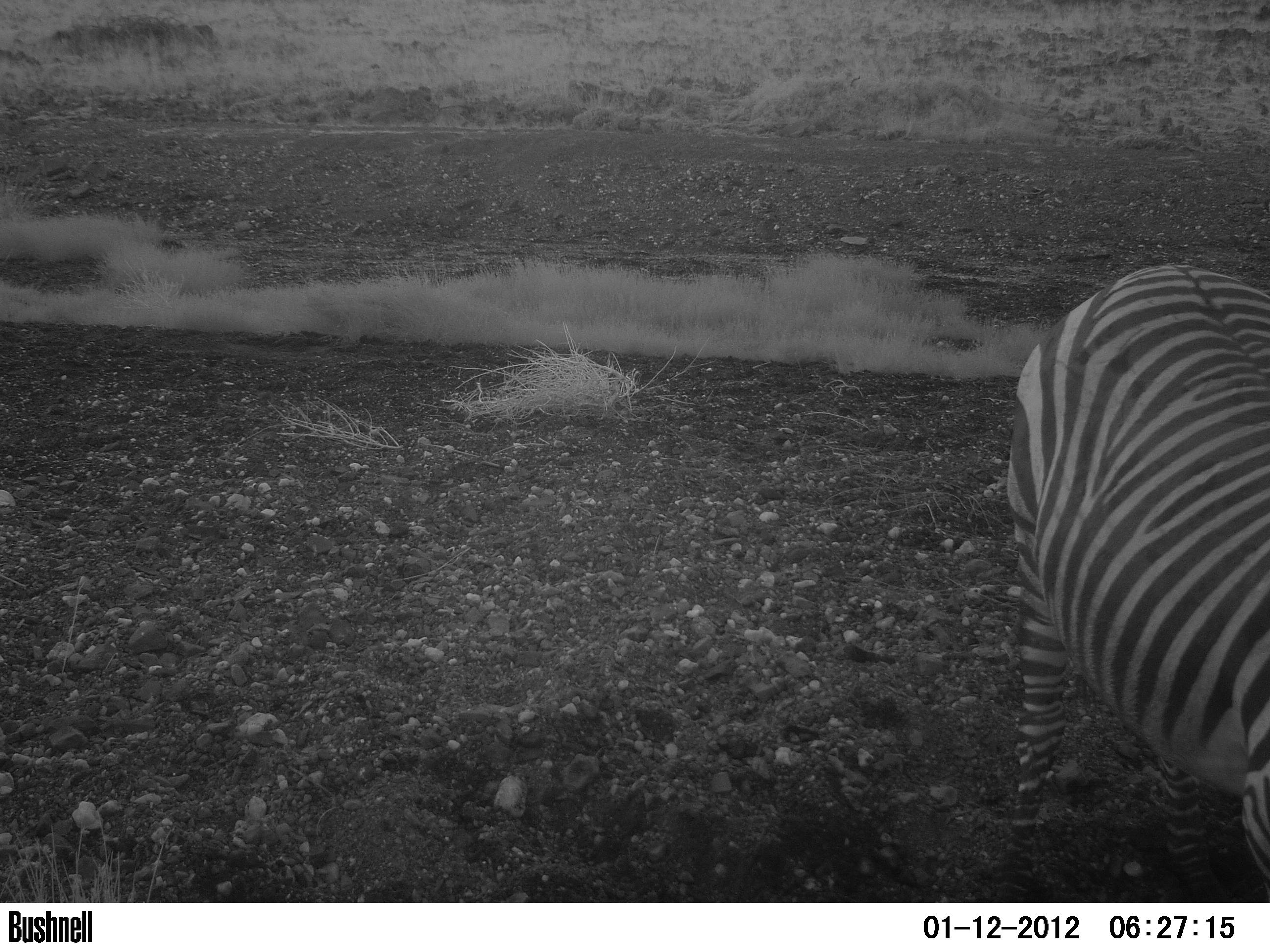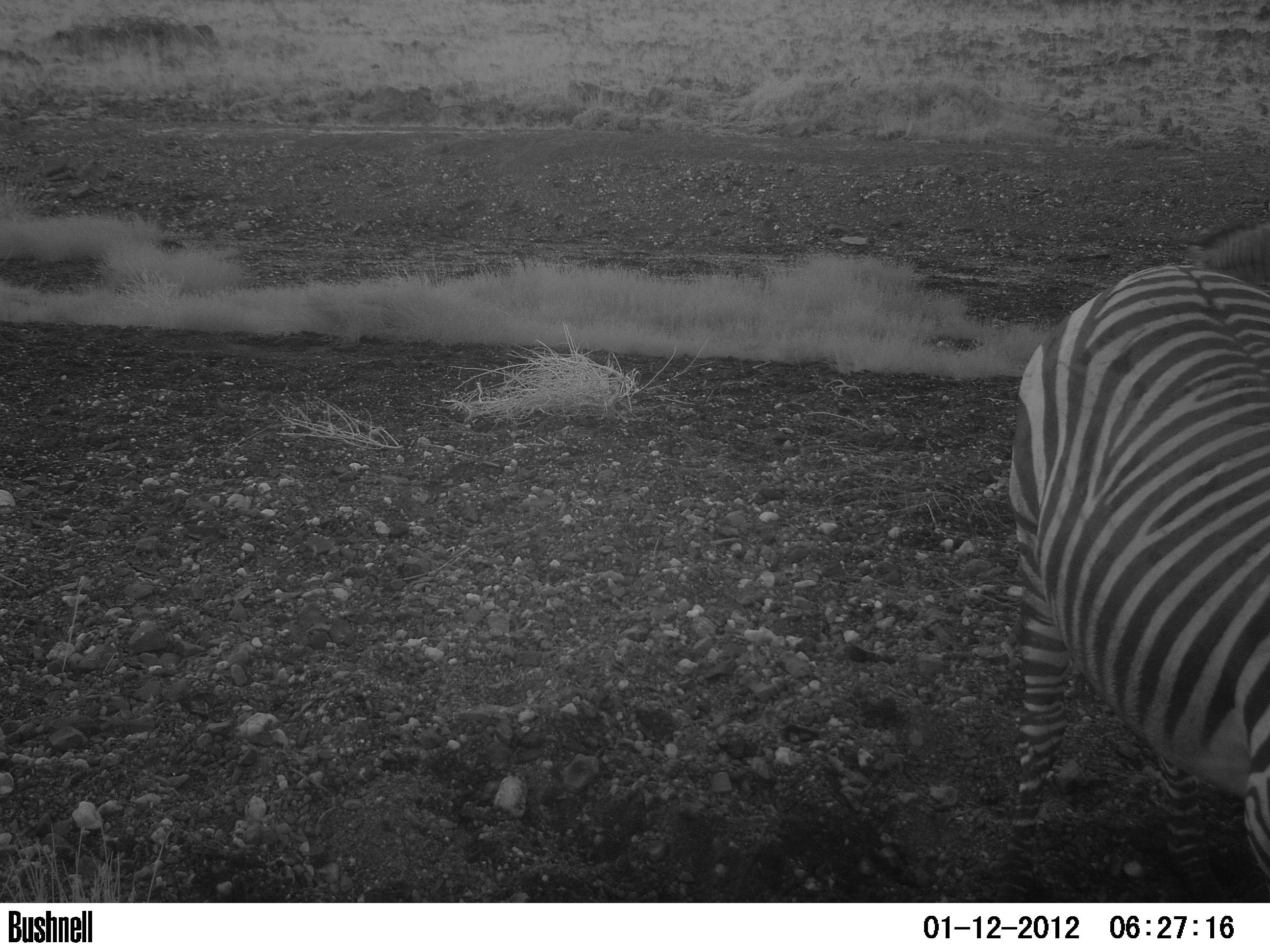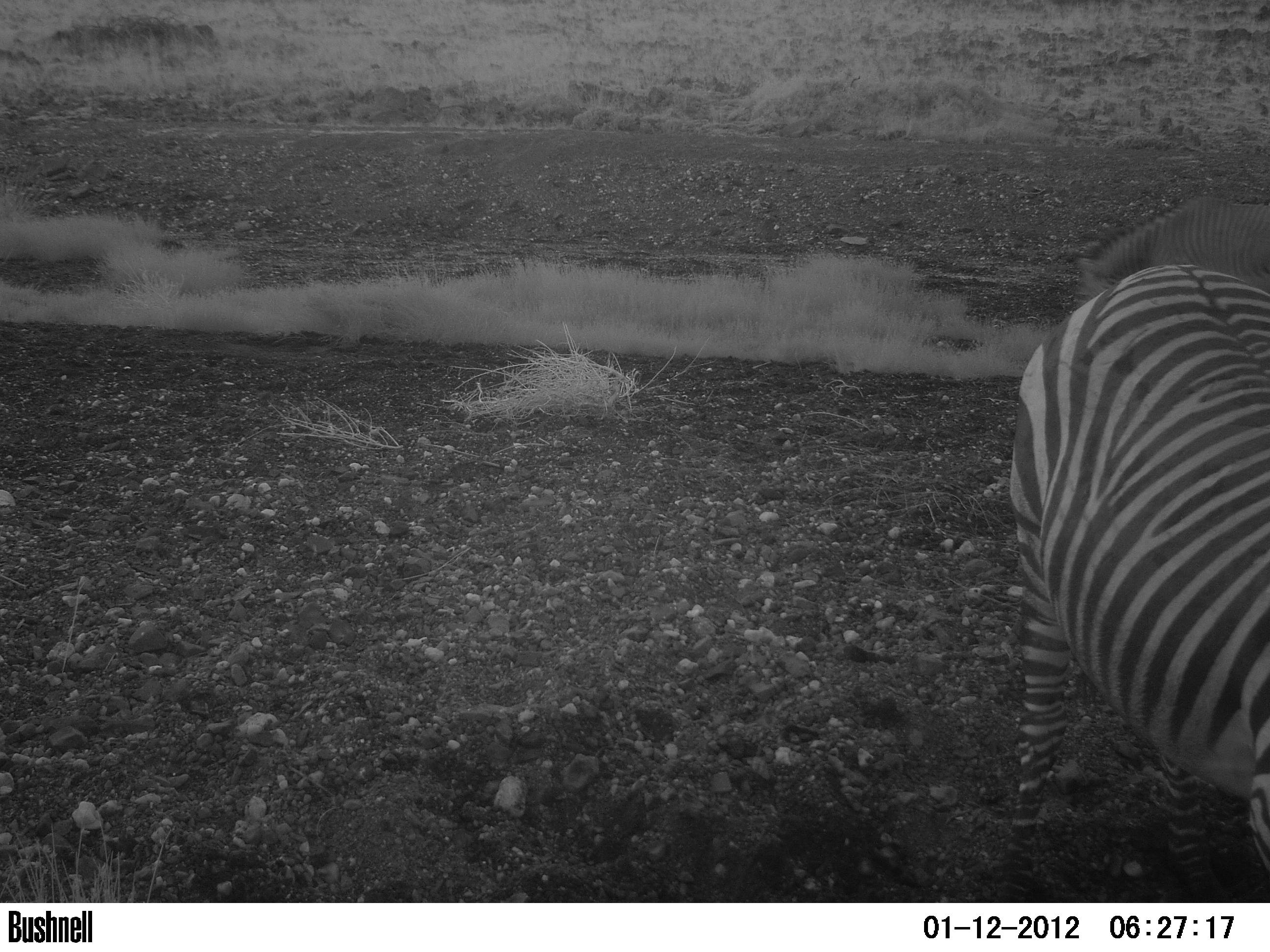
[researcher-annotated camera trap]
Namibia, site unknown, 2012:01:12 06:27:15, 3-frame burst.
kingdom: Animalia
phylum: Chordata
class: Mammalia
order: Perissodactyla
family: Equidae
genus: Equus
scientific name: Equus zebra hartmannae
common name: hartmann's mountain zebra